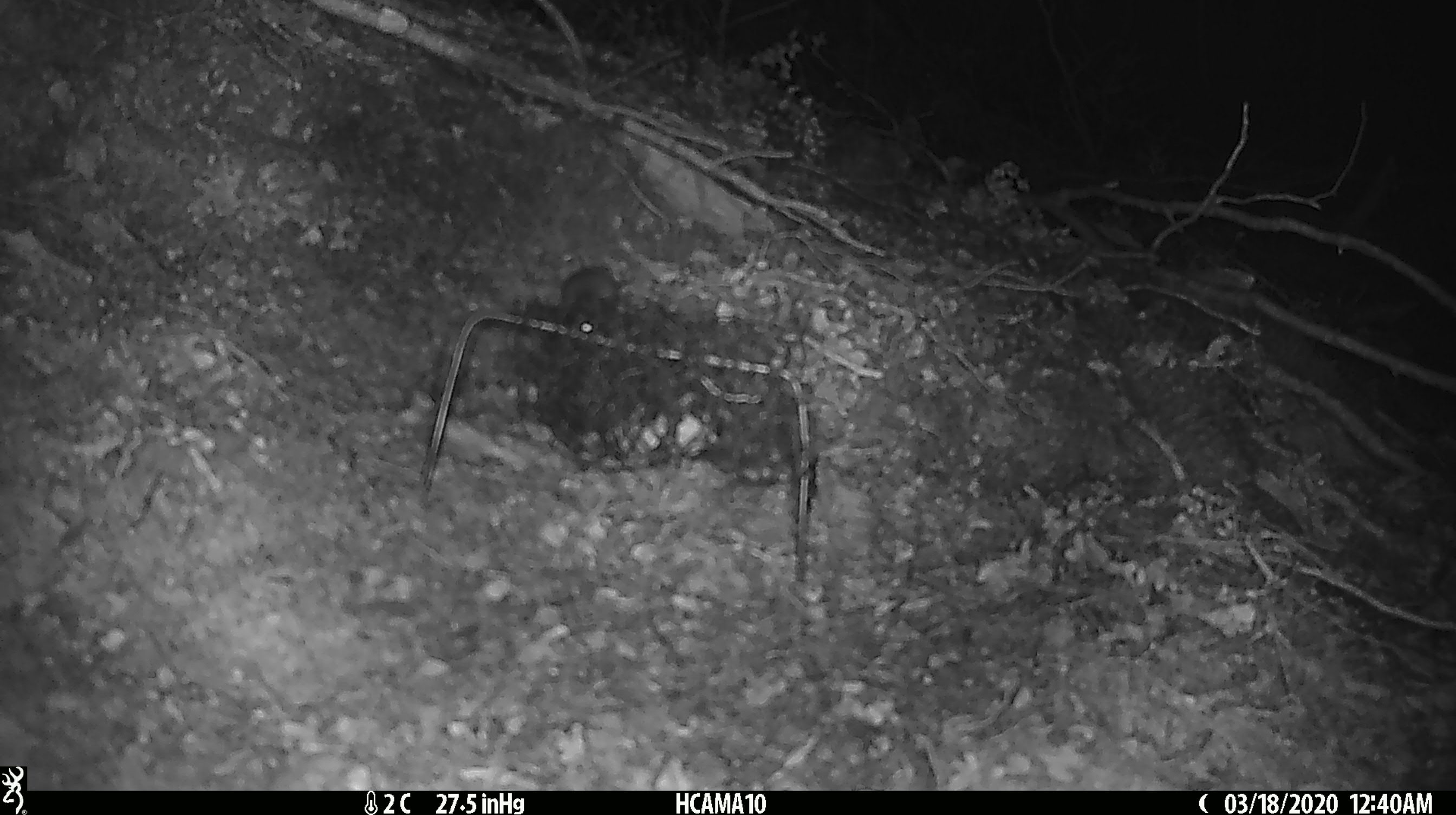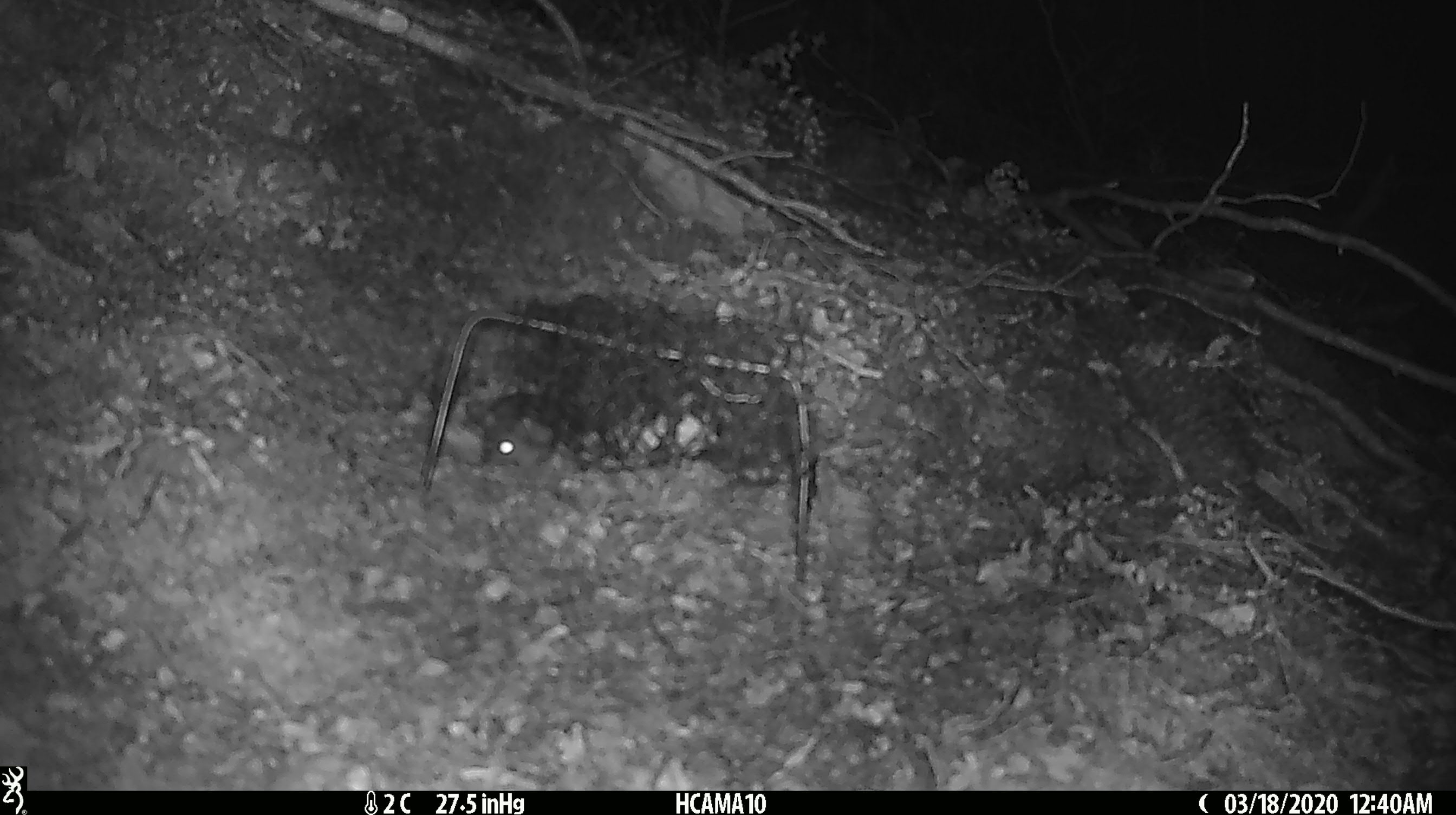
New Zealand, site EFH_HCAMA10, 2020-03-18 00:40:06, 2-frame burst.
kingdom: Animalia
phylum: Chordata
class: Mammalia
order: Rodentia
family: Muridae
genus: Mus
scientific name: Mus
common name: mouse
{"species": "mouse (Mus)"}